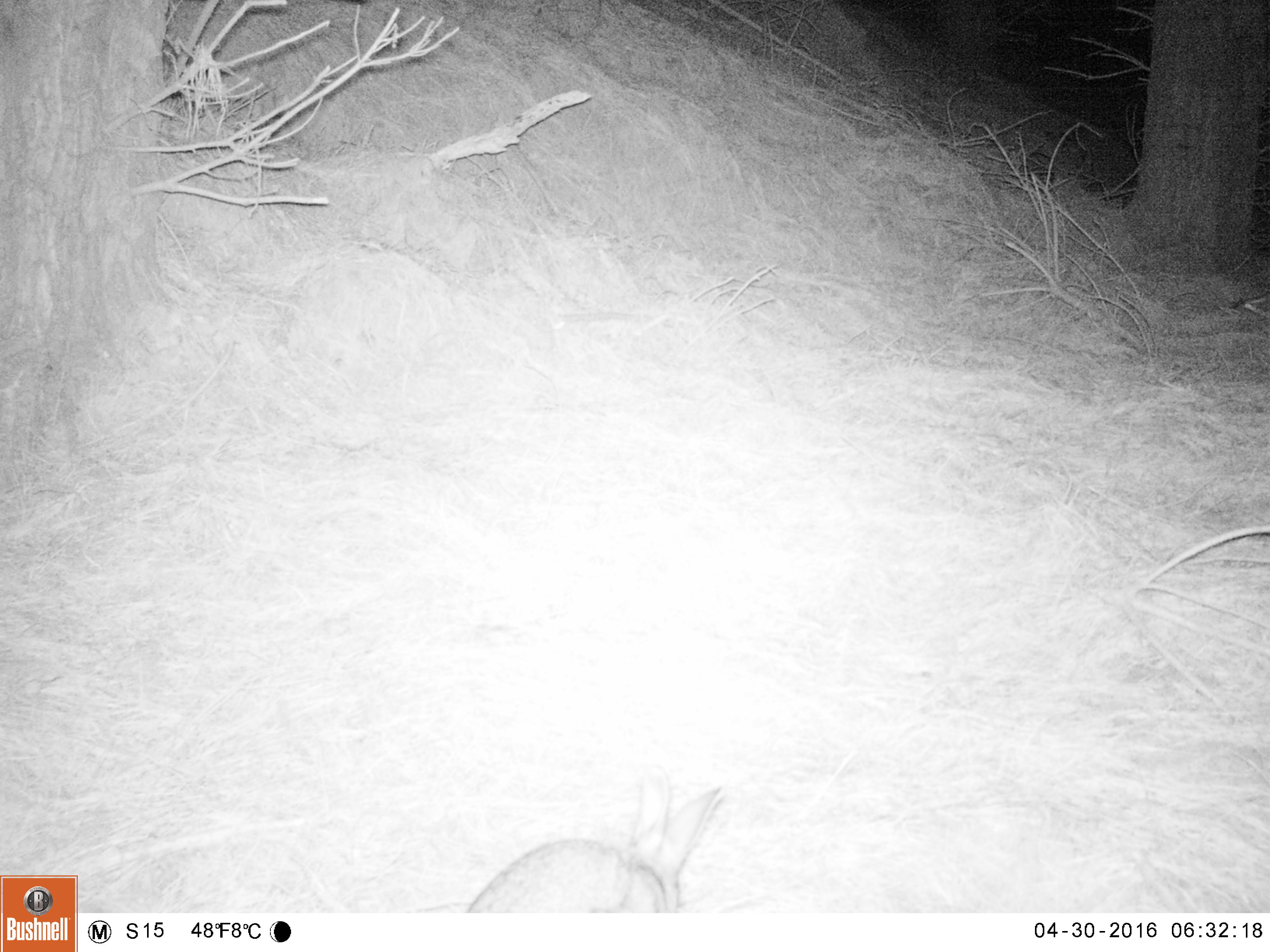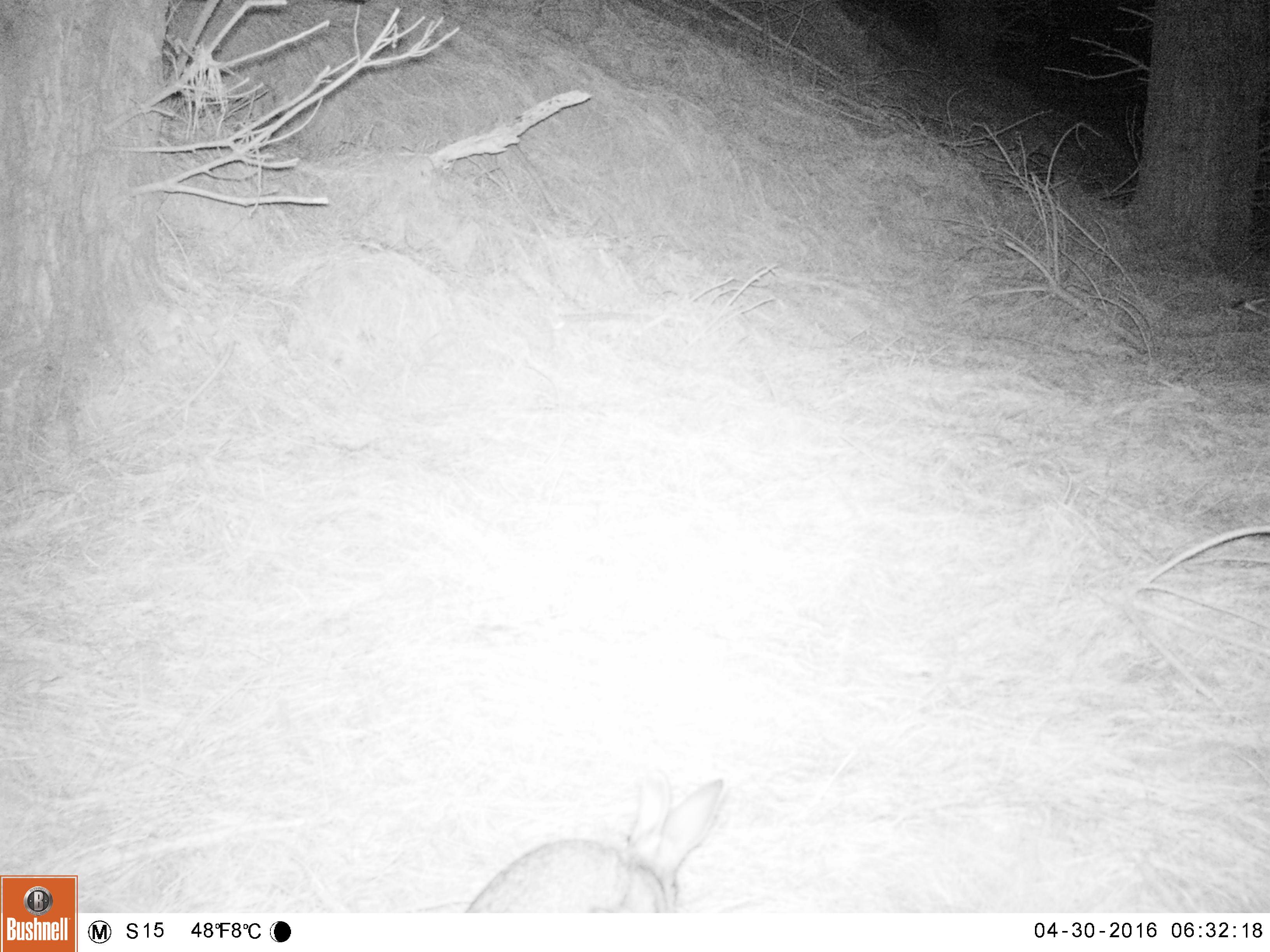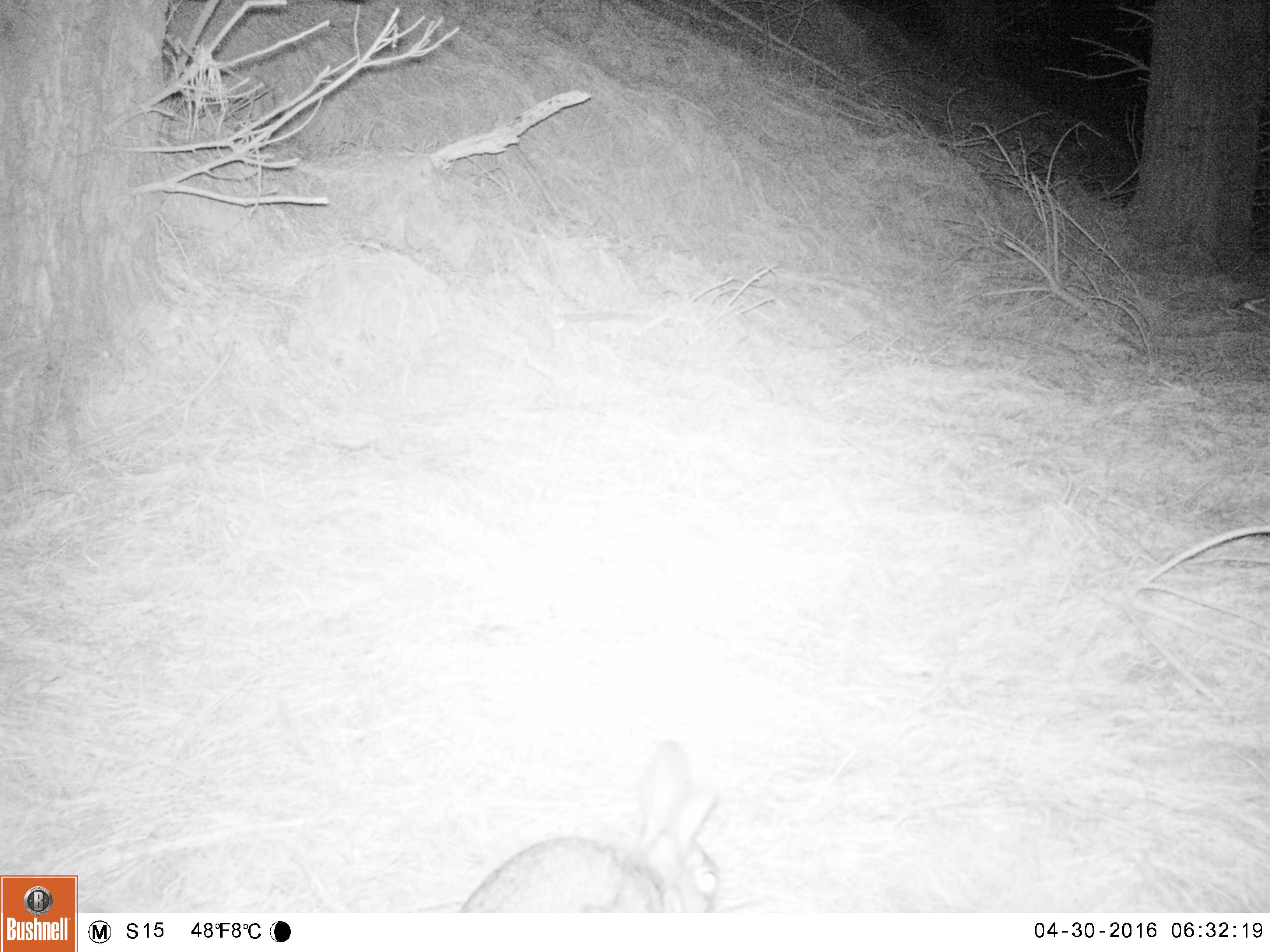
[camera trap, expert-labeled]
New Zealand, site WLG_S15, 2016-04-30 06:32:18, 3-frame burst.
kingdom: Animalia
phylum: Chordata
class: Mammalia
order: Lagomorpha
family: Leporidae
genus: Oryctolagus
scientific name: Oryctolagus cuniculus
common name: european rabbit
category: rabbit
Rabbit (european rabbit) (Oryctolagus cuniculus).